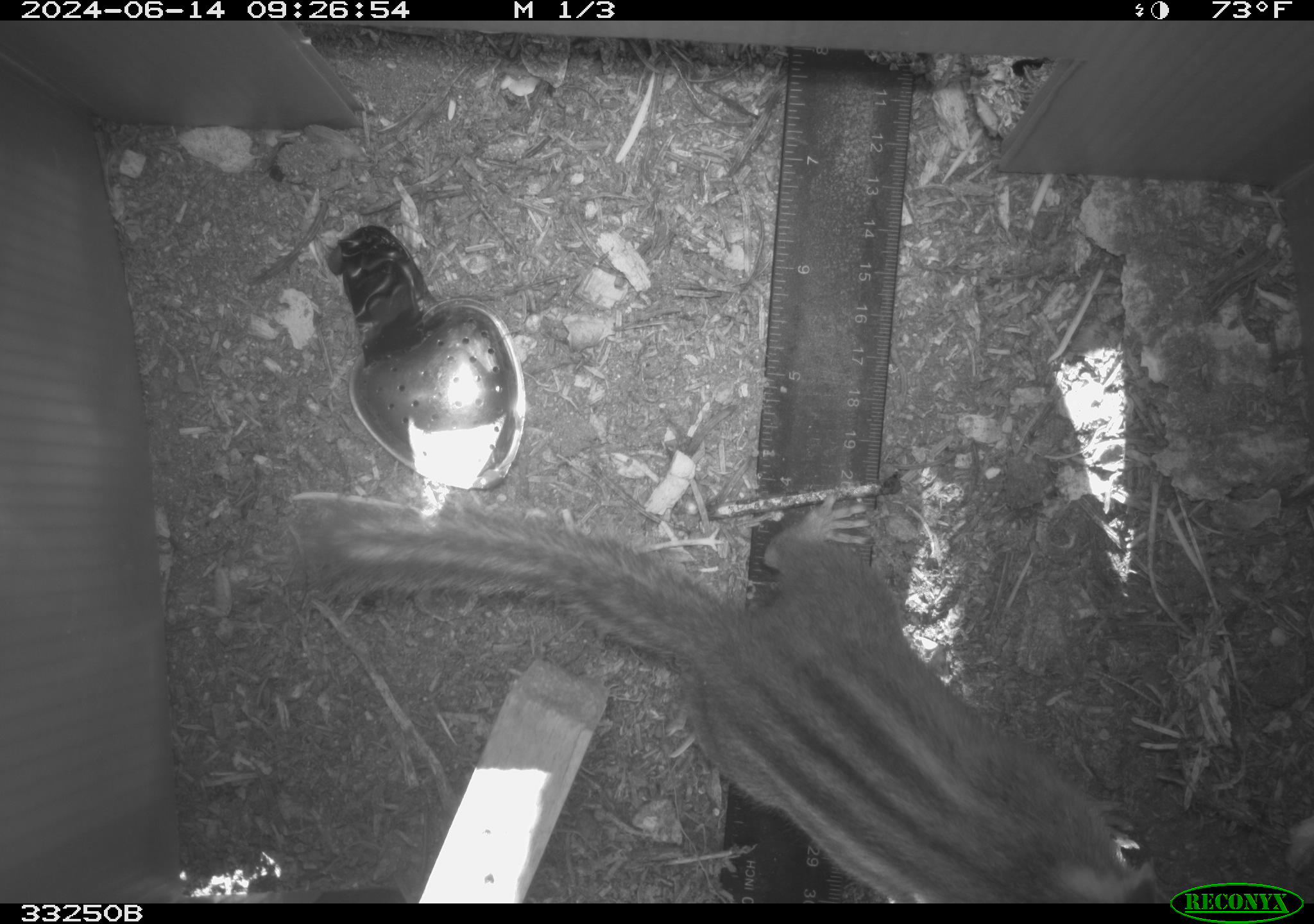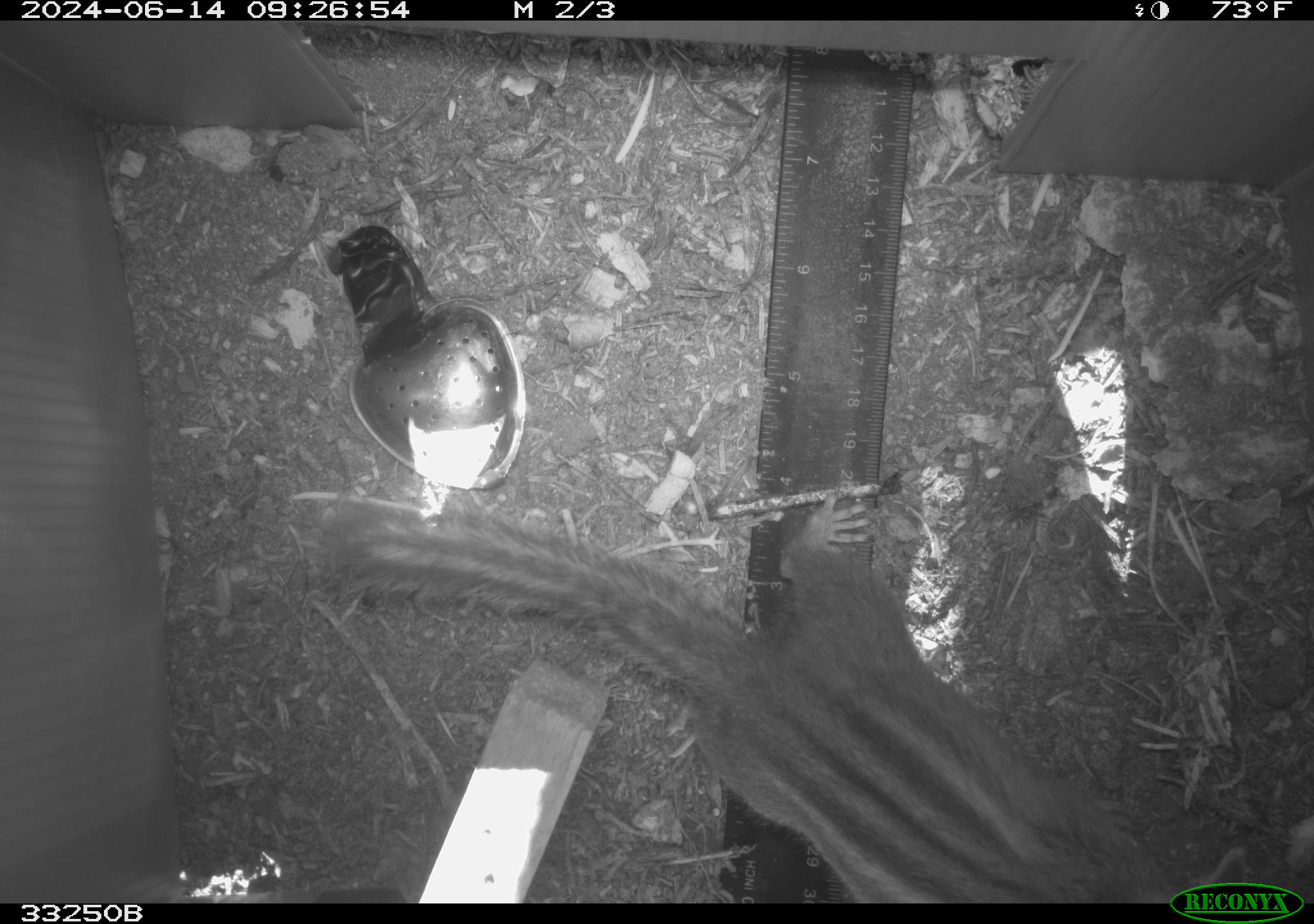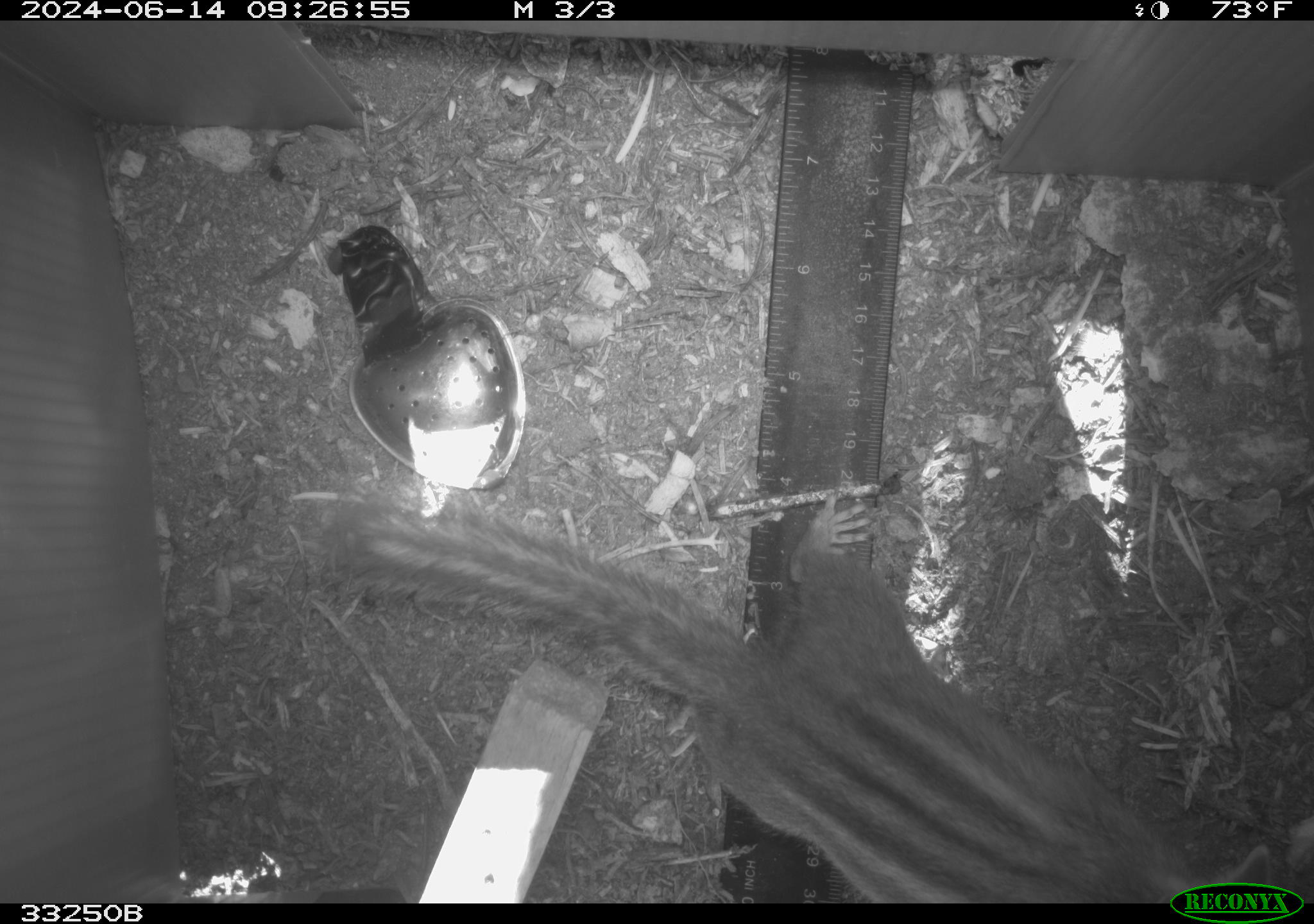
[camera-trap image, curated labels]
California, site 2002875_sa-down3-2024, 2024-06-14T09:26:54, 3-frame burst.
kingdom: Animalia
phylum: Chordata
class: Mammalia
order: Rodentia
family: Sciuridae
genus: Neotamias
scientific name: Neotamias quadrimaculatus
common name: long-eared chipmunk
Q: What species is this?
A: Long-eared chipmunk (Neotamias quadrimaculatus).